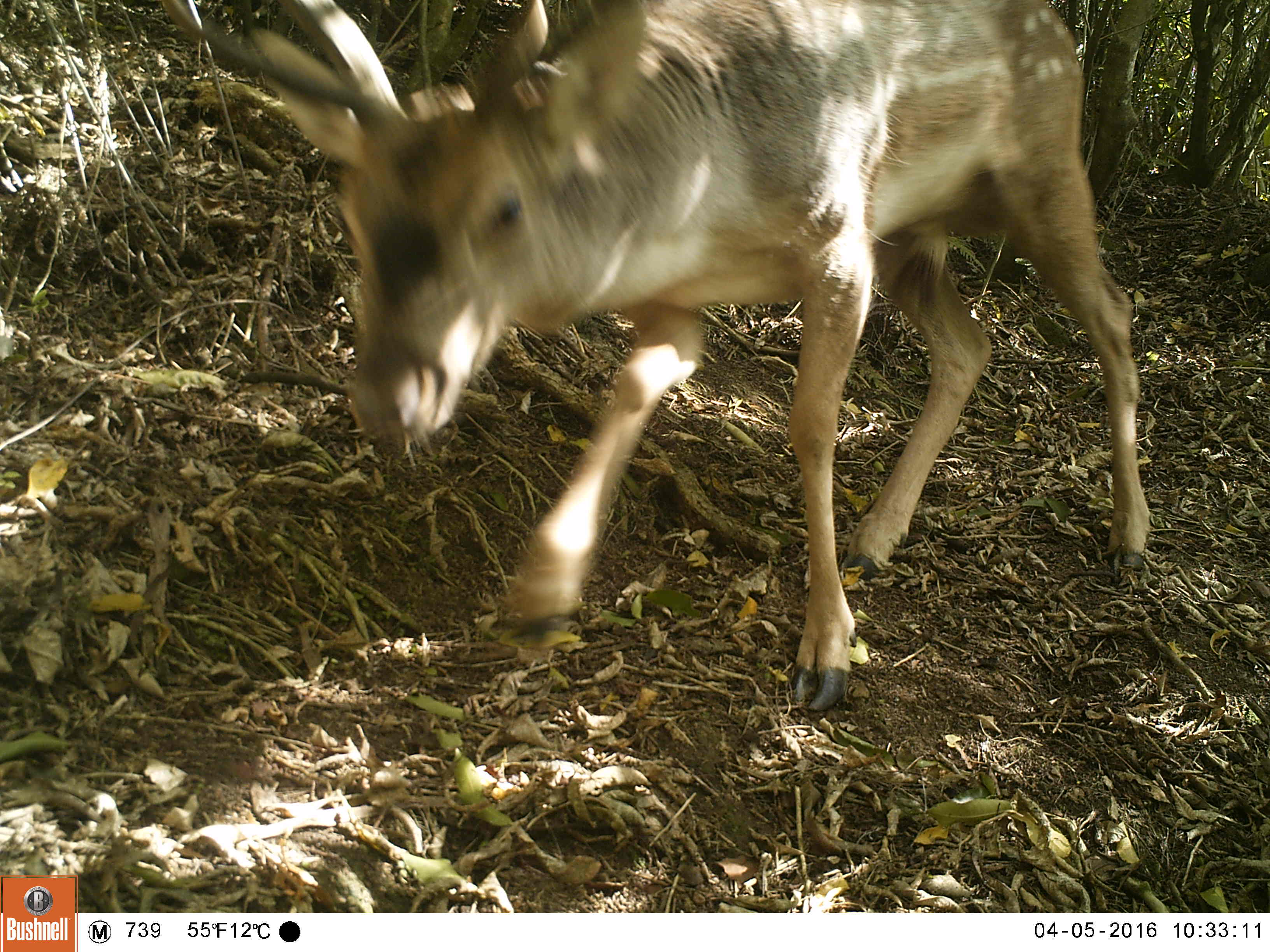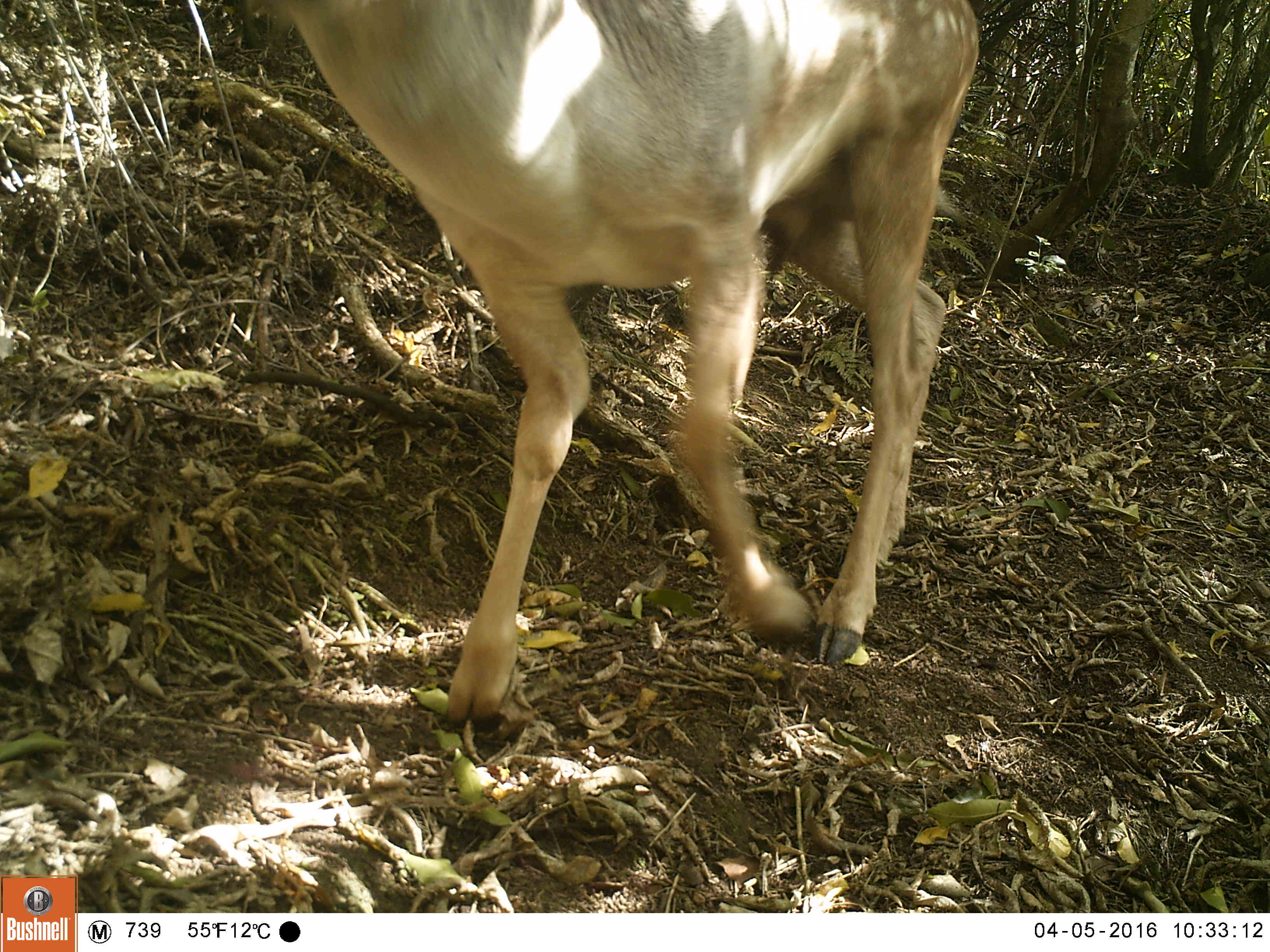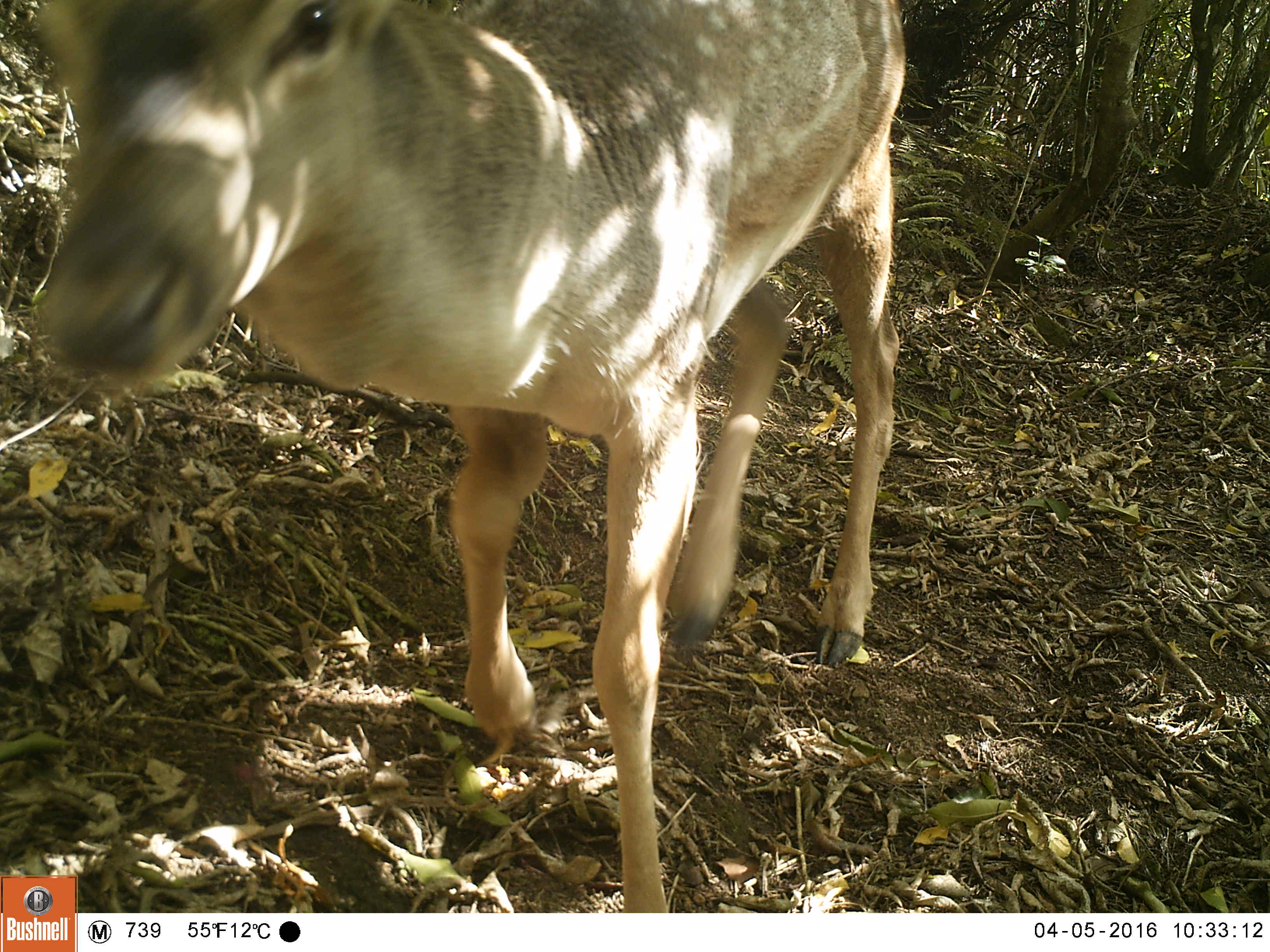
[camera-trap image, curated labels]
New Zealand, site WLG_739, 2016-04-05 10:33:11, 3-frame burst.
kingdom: Animalia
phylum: Chordata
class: Mammalia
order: Artiodactyla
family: Cervidae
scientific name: Cervidae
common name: deer